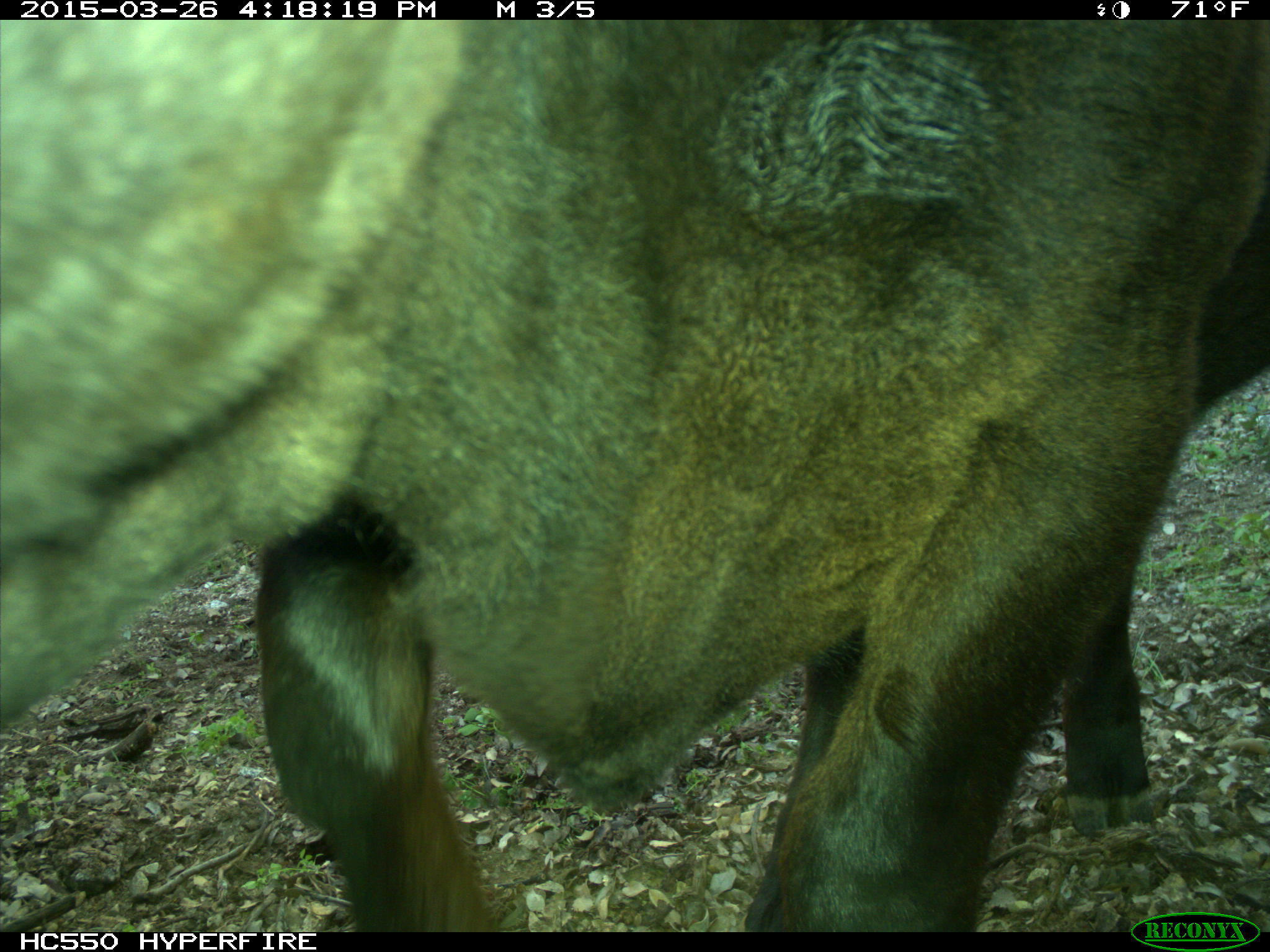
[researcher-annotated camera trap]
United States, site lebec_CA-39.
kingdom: Animalia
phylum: Chordata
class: Mammalia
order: Artiodactyla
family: Bovidae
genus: Bos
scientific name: Bos taurus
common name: domestic cow